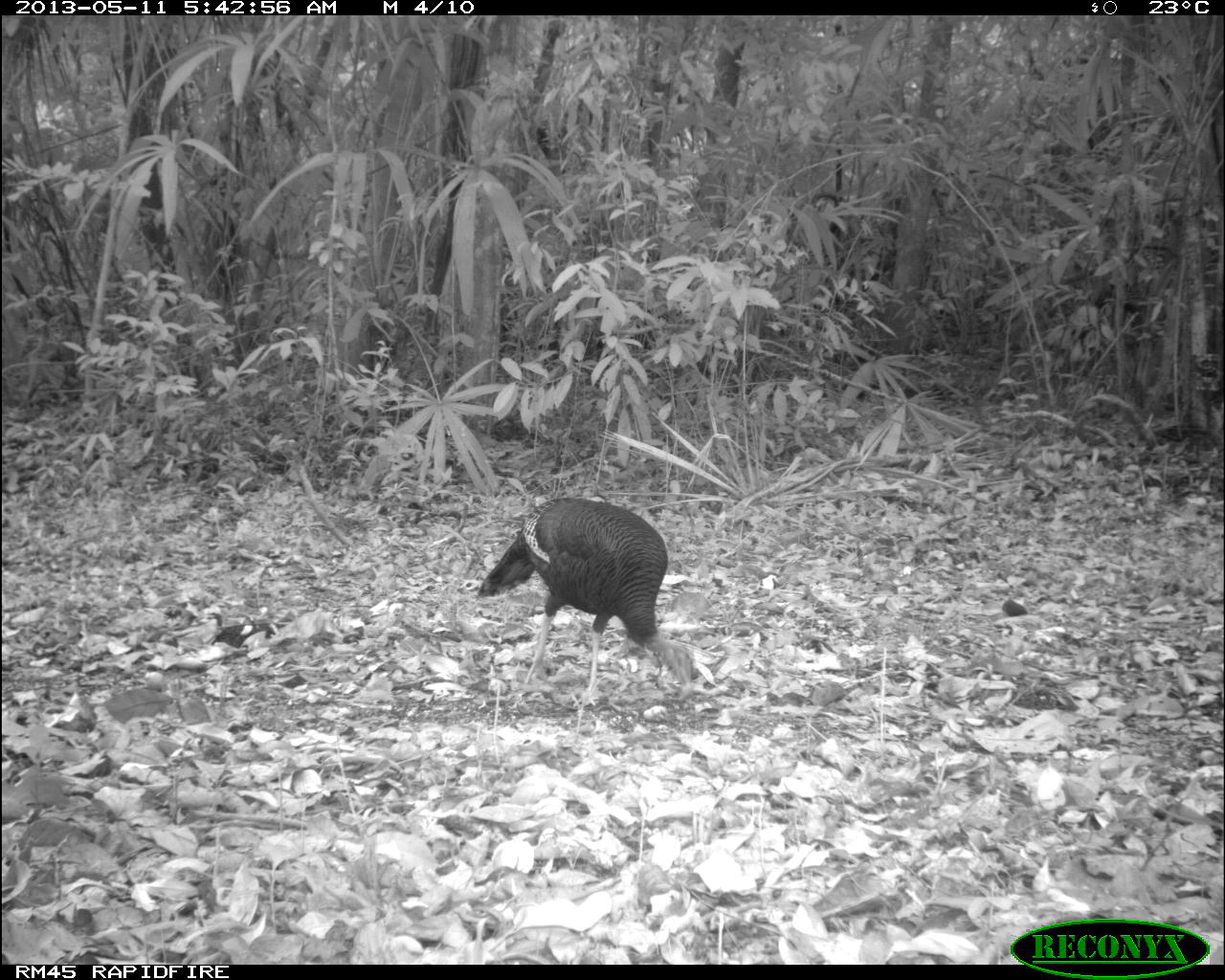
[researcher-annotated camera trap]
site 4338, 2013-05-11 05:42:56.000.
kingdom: Animalia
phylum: Chordata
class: Aves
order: Galliformes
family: Phasianidae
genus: Meleagris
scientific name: Meleagris ocellata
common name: ocellated turkey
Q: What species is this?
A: Meleagris ocellata (ocellated turkey).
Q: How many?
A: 1.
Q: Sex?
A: Female.